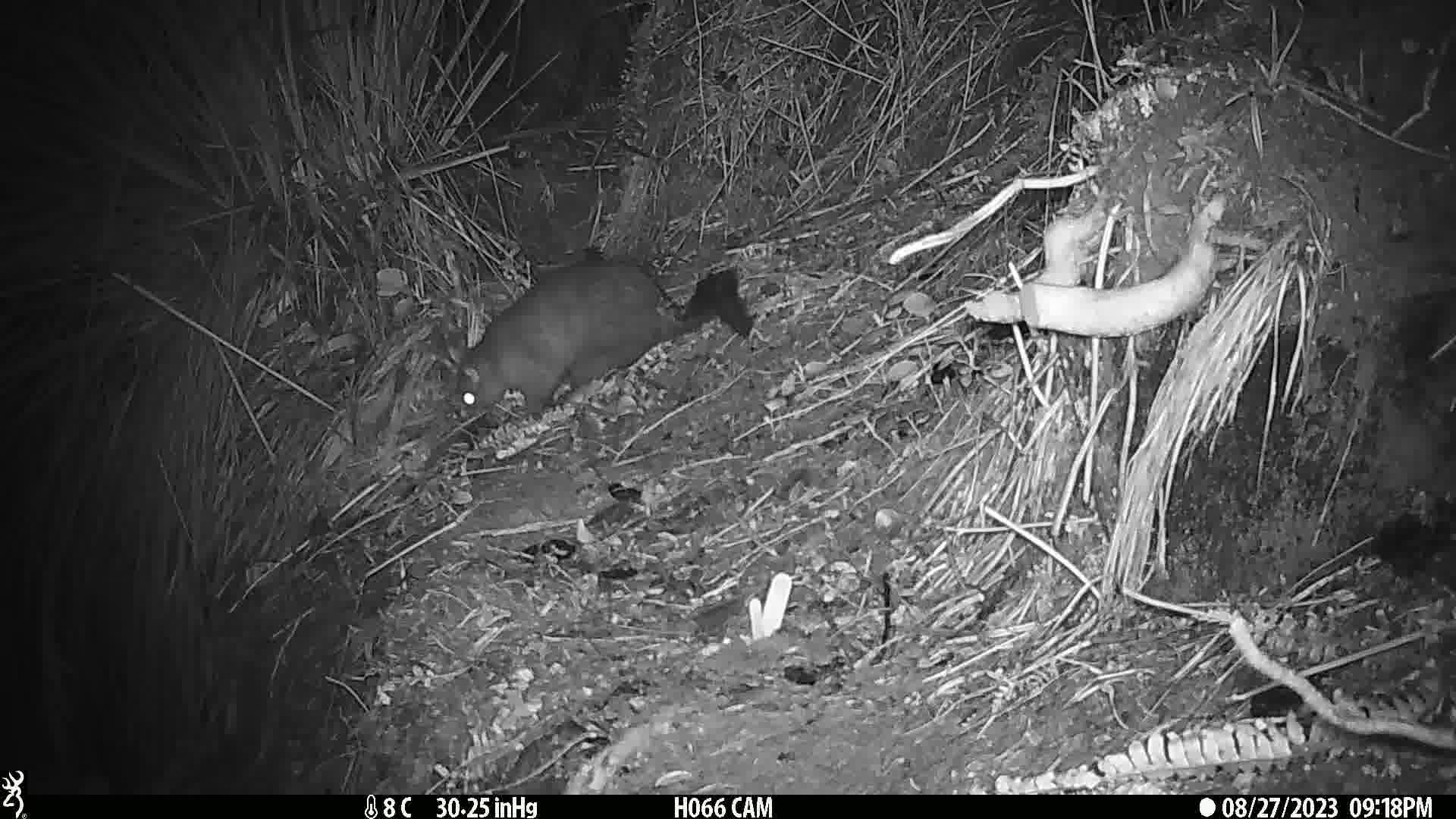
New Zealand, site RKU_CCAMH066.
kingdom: Animalia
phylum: Chordata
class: Mammalia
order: Diprotodontia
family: Phalangeridae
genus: Trichosurus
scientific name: Trichosurus vulpecula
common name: common brushtail possum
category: possum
Possum (common brushtail possum) (Trichosurus vulpecula).